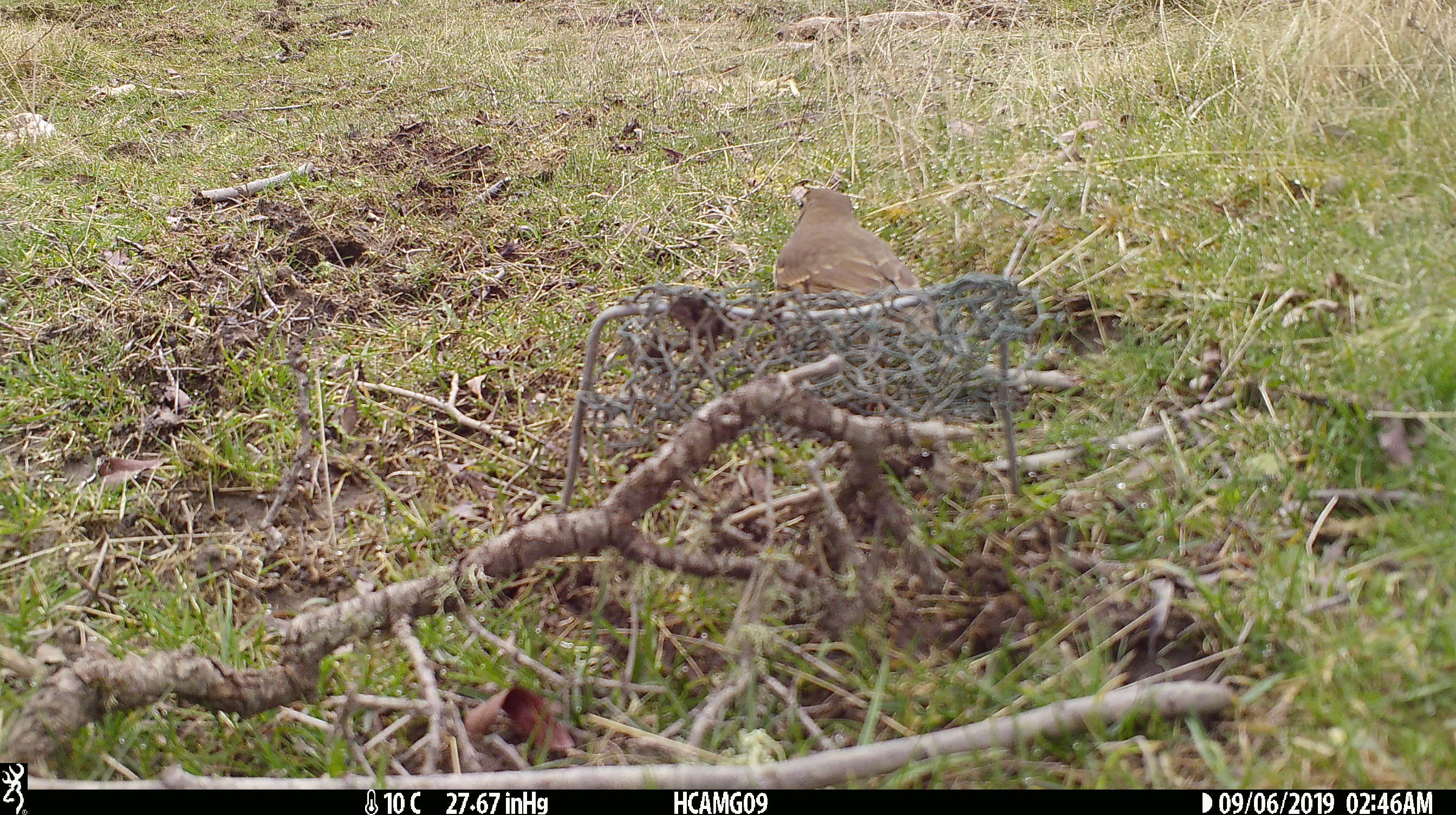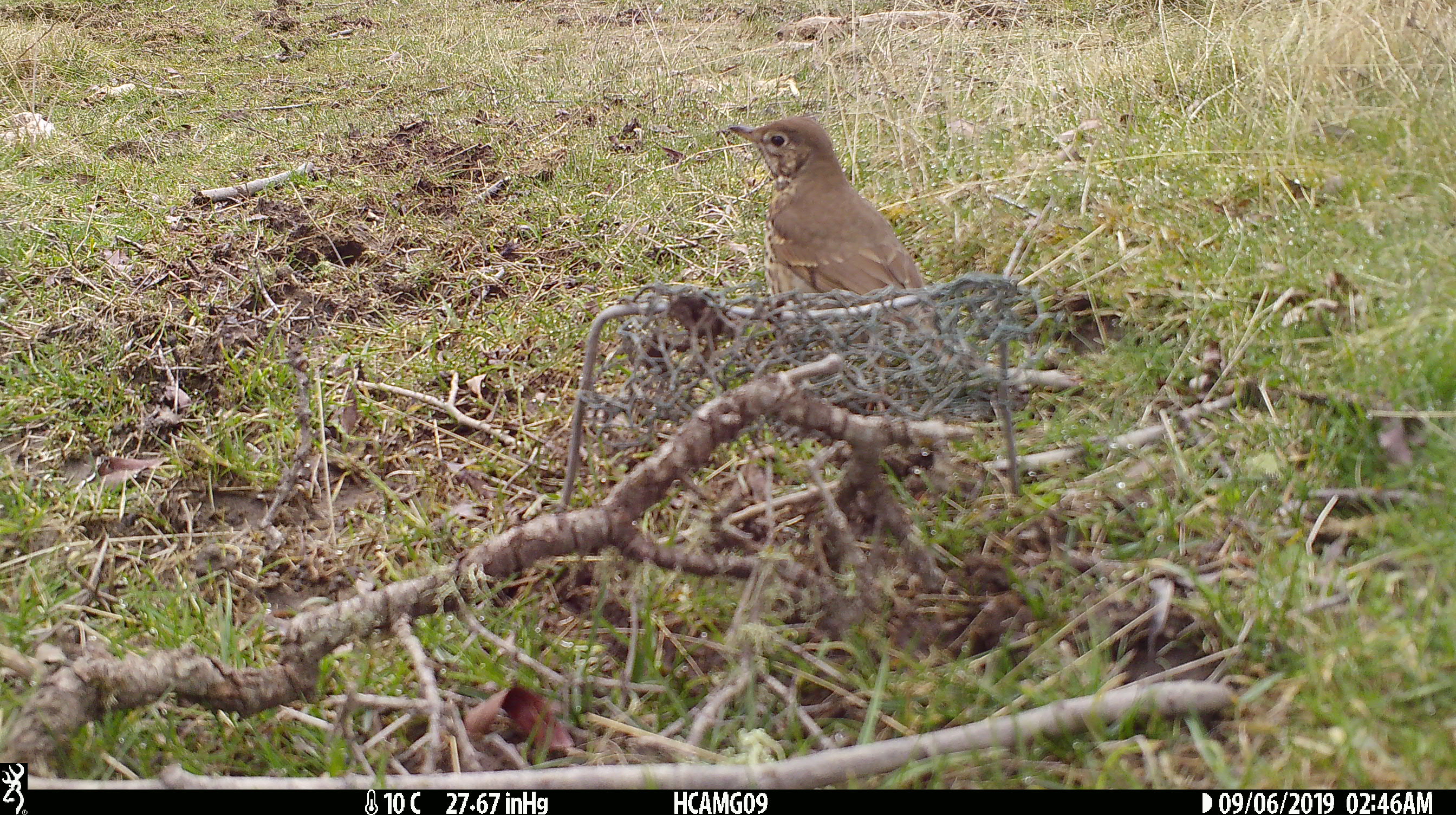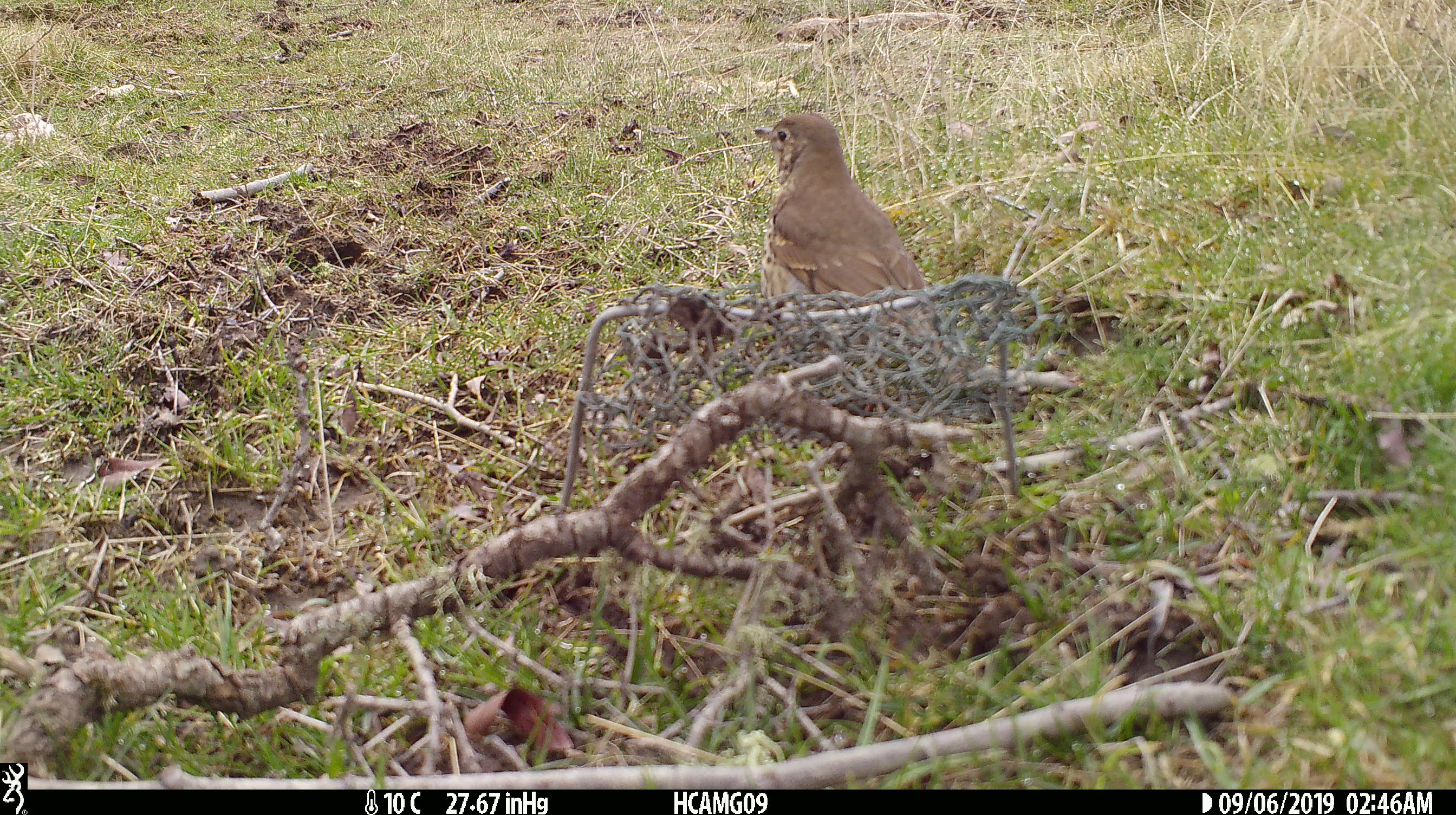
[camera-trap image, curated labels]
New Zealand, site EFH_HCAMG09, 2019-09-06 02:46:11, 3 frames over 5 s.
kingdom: Animalia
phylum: Chordata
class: Aves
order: Passeriformes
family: Turdidae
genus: Turdus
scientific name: Turdus philomelos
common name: song thrush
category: thrush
Thrush (song thrush) (Turdus philomelos).